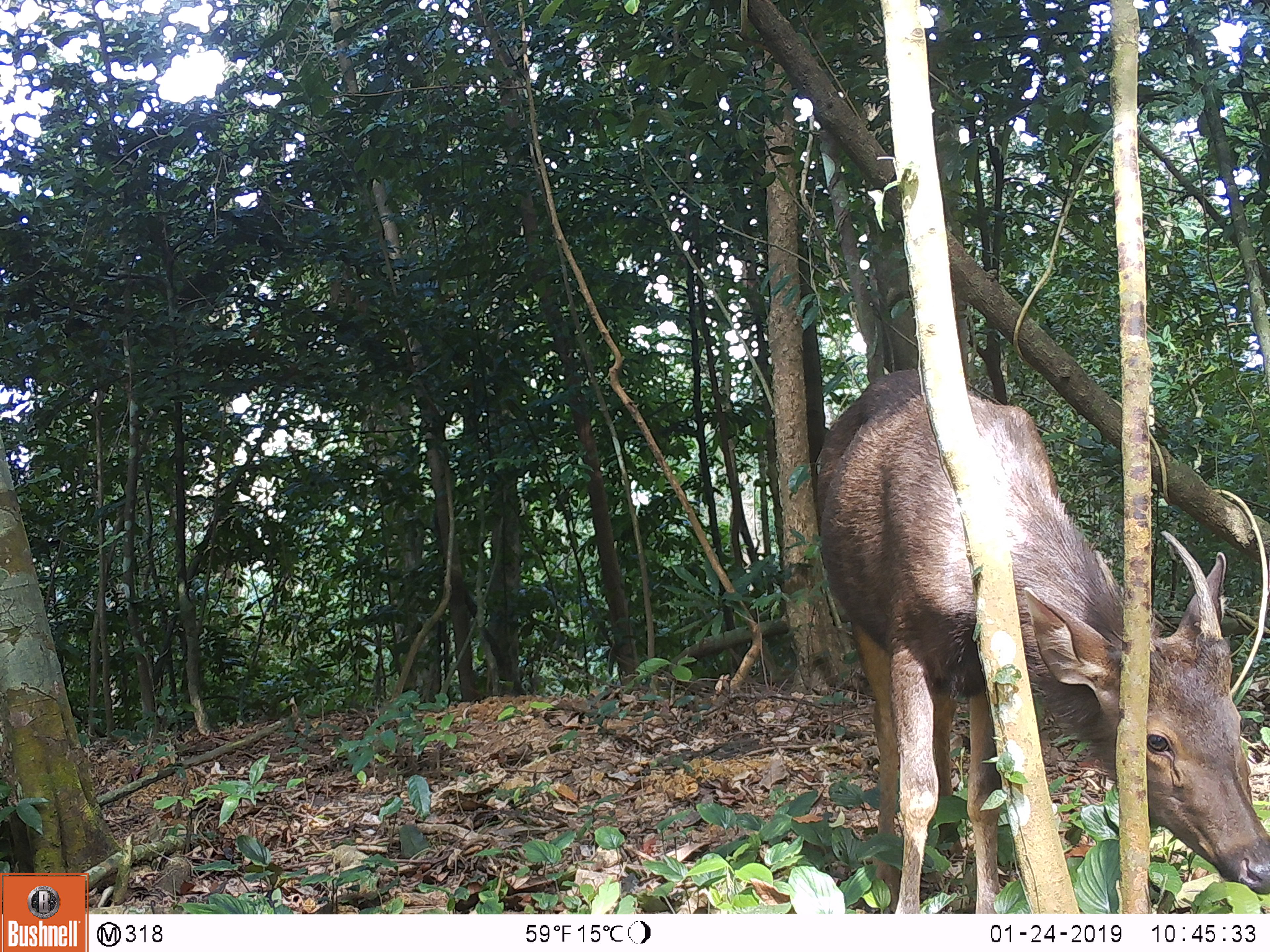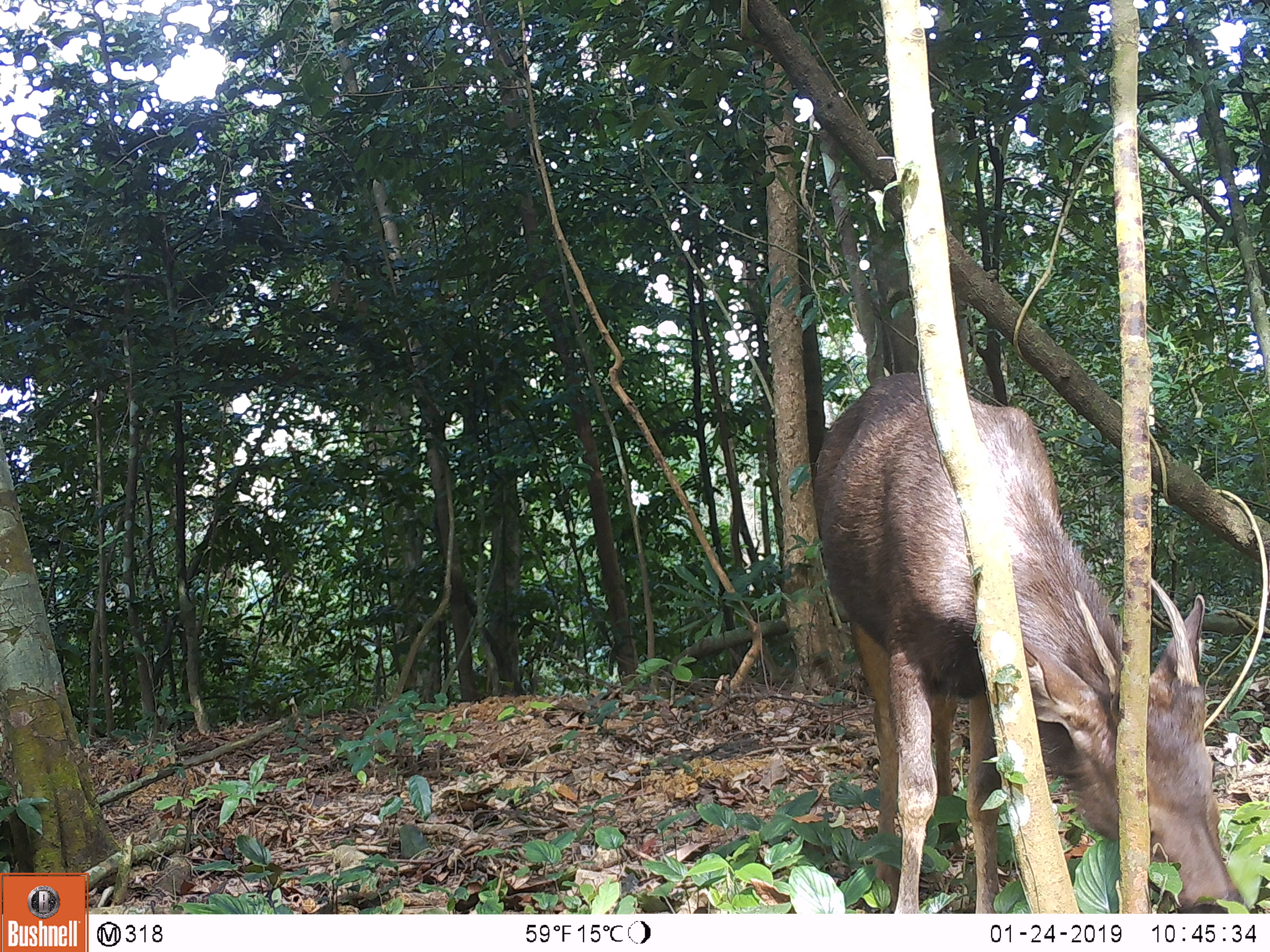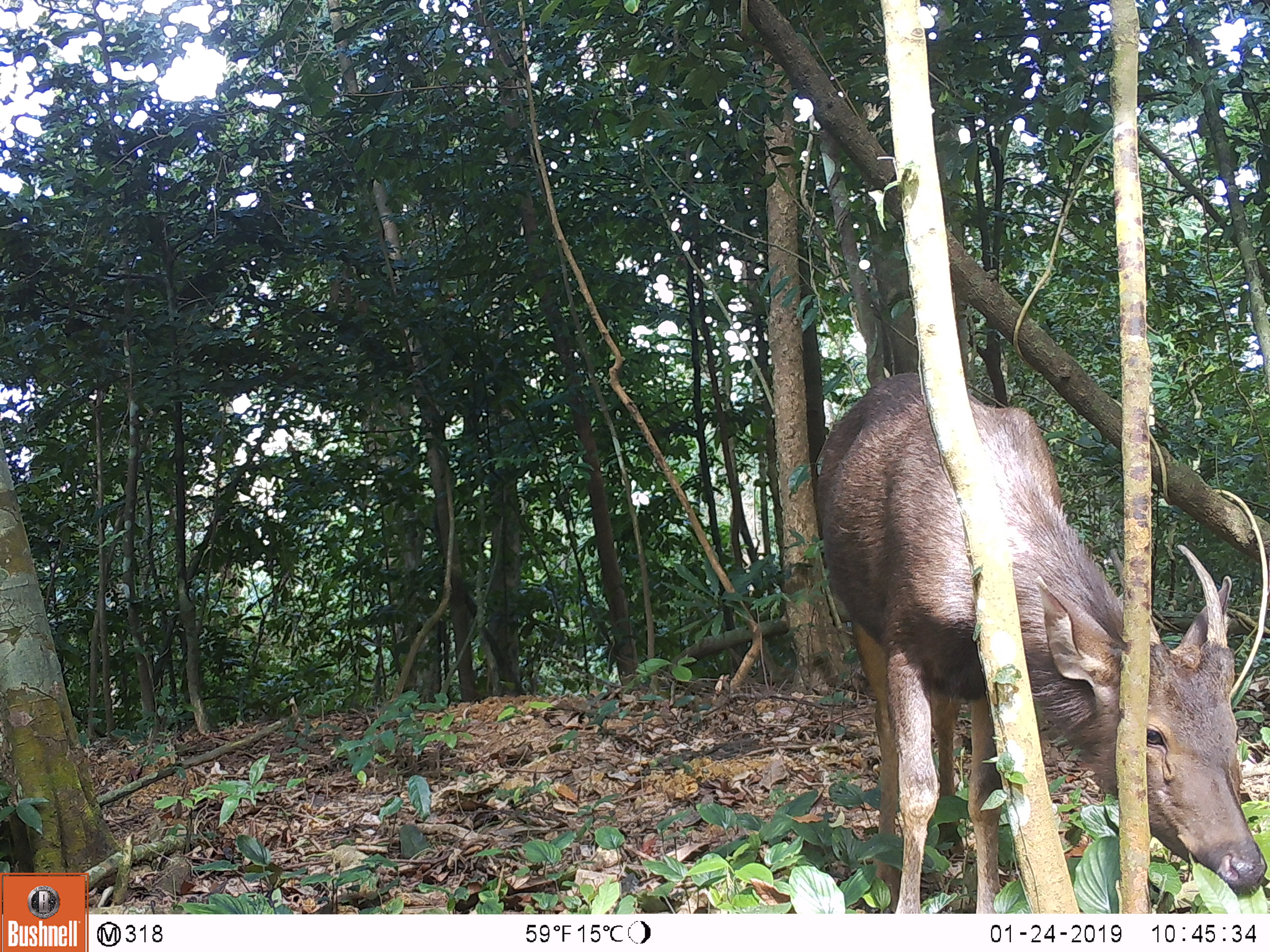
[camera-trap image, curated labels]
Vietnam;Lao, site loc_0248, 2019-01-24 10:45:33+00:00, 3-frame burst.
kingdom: Animalia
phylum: Chordata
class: Mammalia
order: Artiodactyla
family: Cervidae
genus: Rusa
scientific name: Rusa unicolor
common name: sambar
Sambar (Rusa unicolor). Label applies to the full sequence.